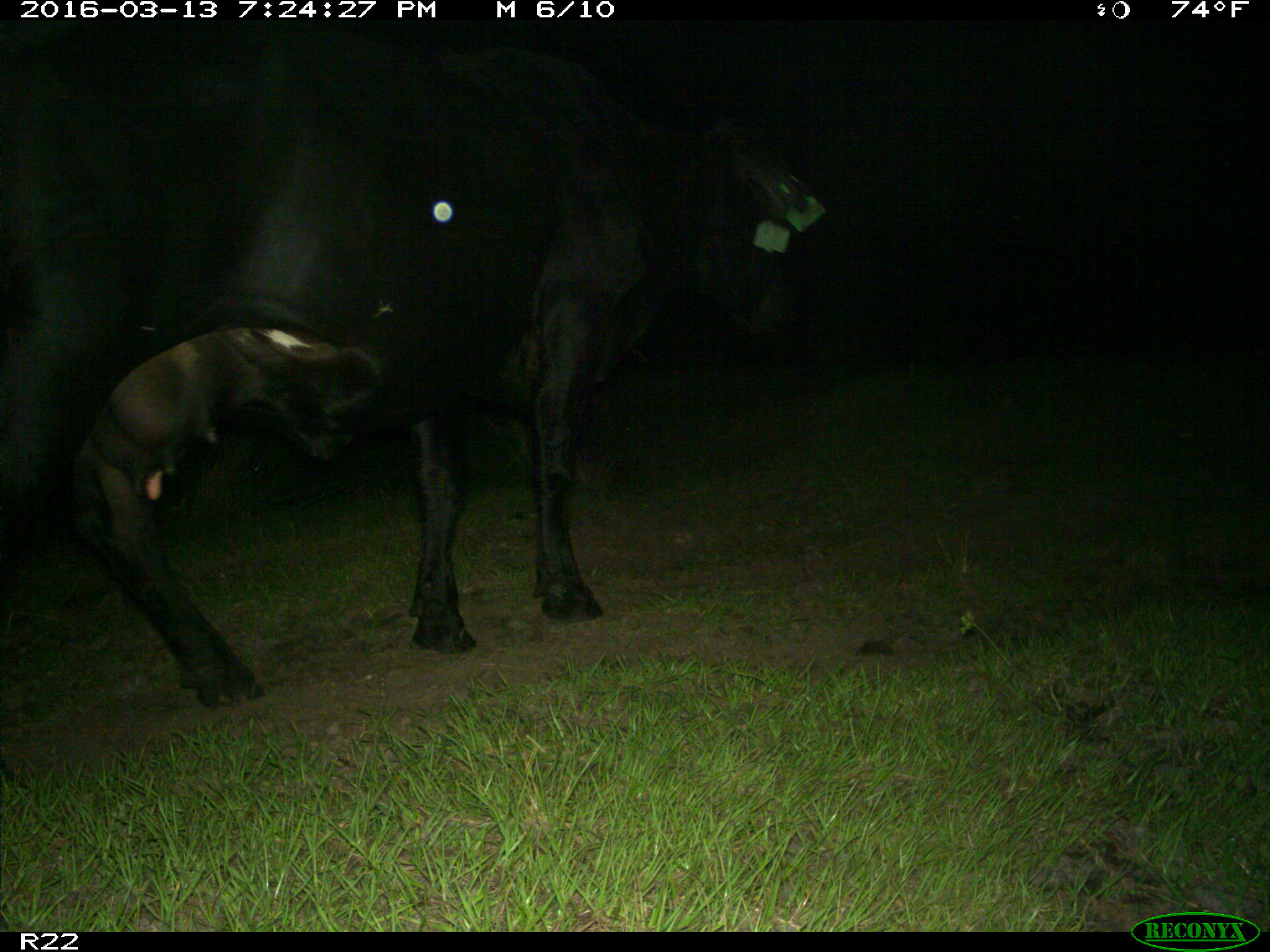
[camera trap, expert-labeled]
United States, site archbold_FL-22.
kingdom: Animalia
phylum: Chordata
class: Mammalia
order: Artiodactyla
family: Bovidae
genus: Bos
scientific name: Bos taurus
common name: domestic cow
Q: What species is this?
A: Bos taurus (domestic cow).